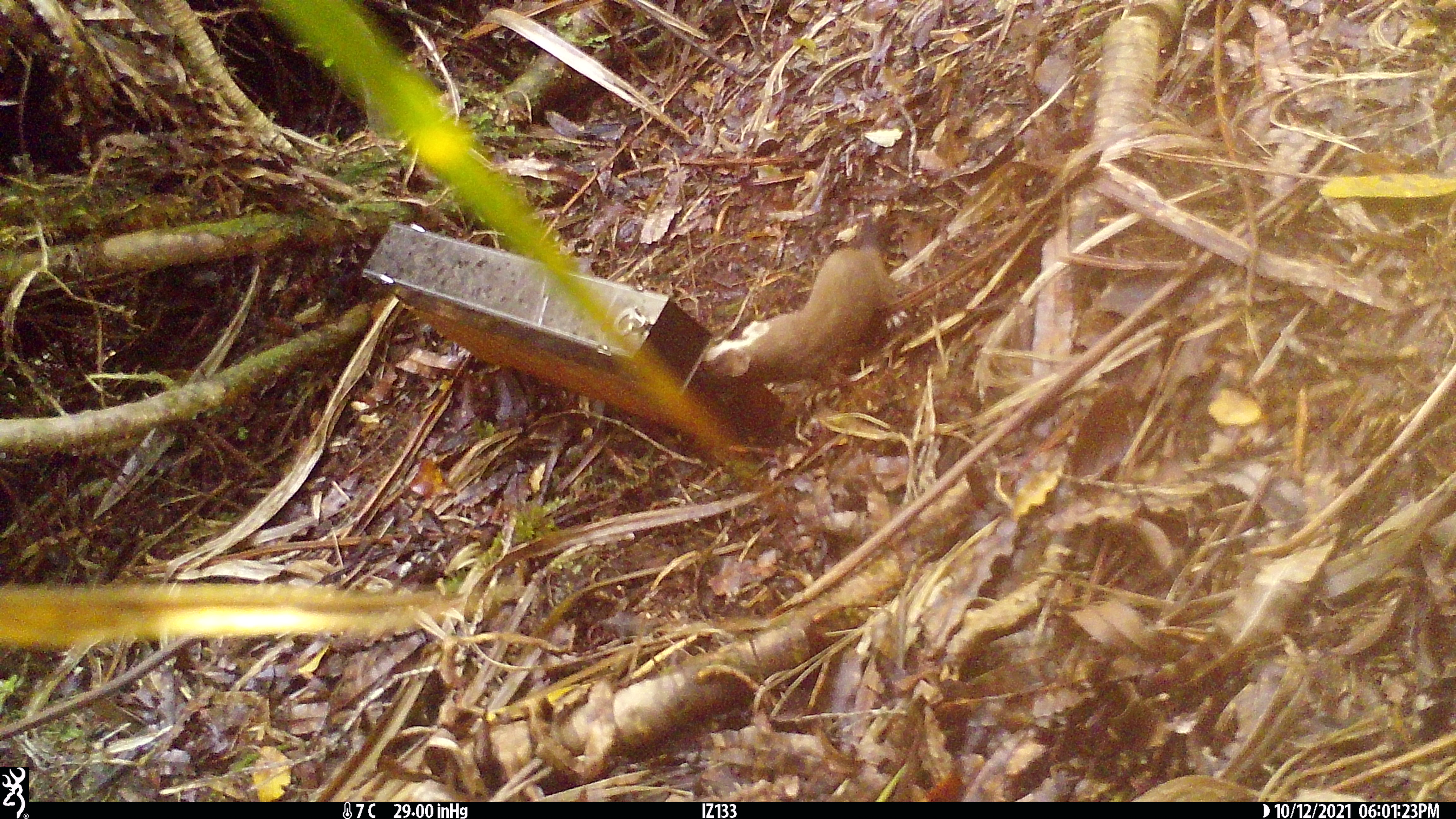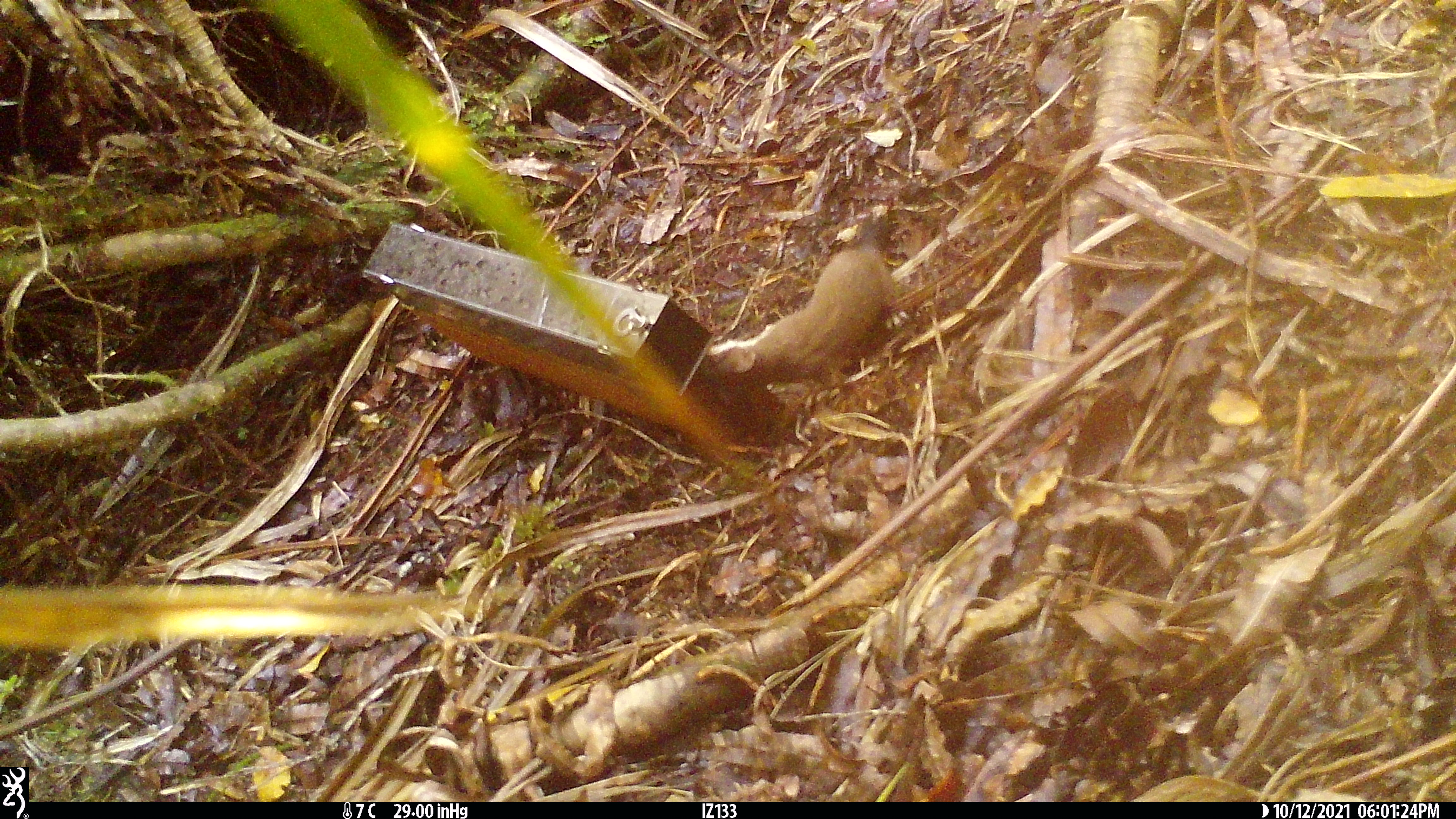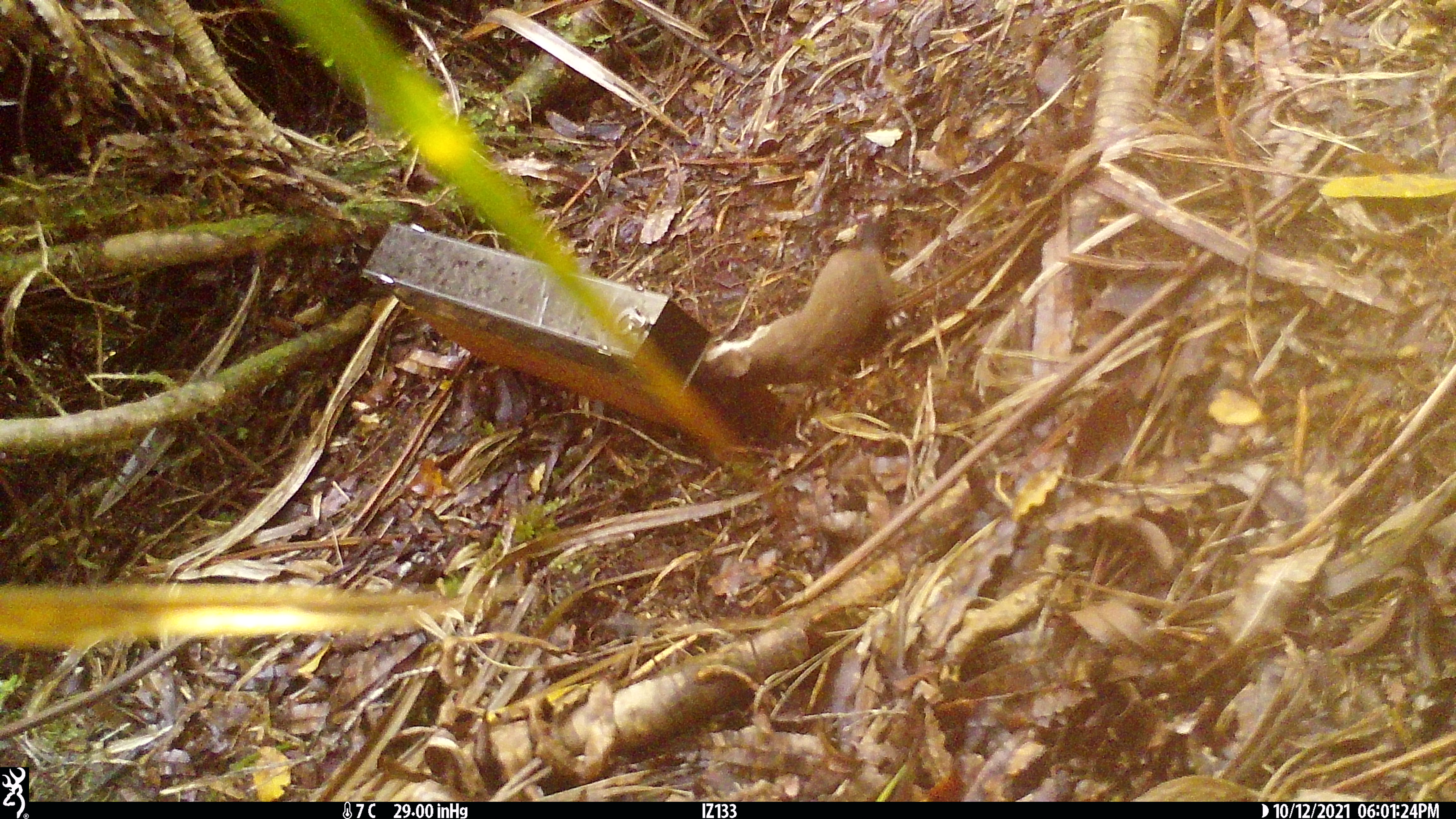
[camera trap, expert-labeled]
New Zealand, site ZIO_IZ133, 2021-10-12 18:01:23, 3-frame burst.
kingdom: Animalia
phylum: Chordata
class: Mammalia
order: Carnivora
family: Mustelidae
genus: Mustela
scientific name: Mustela erminea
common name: stoat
Stoat (Mustela erminea).